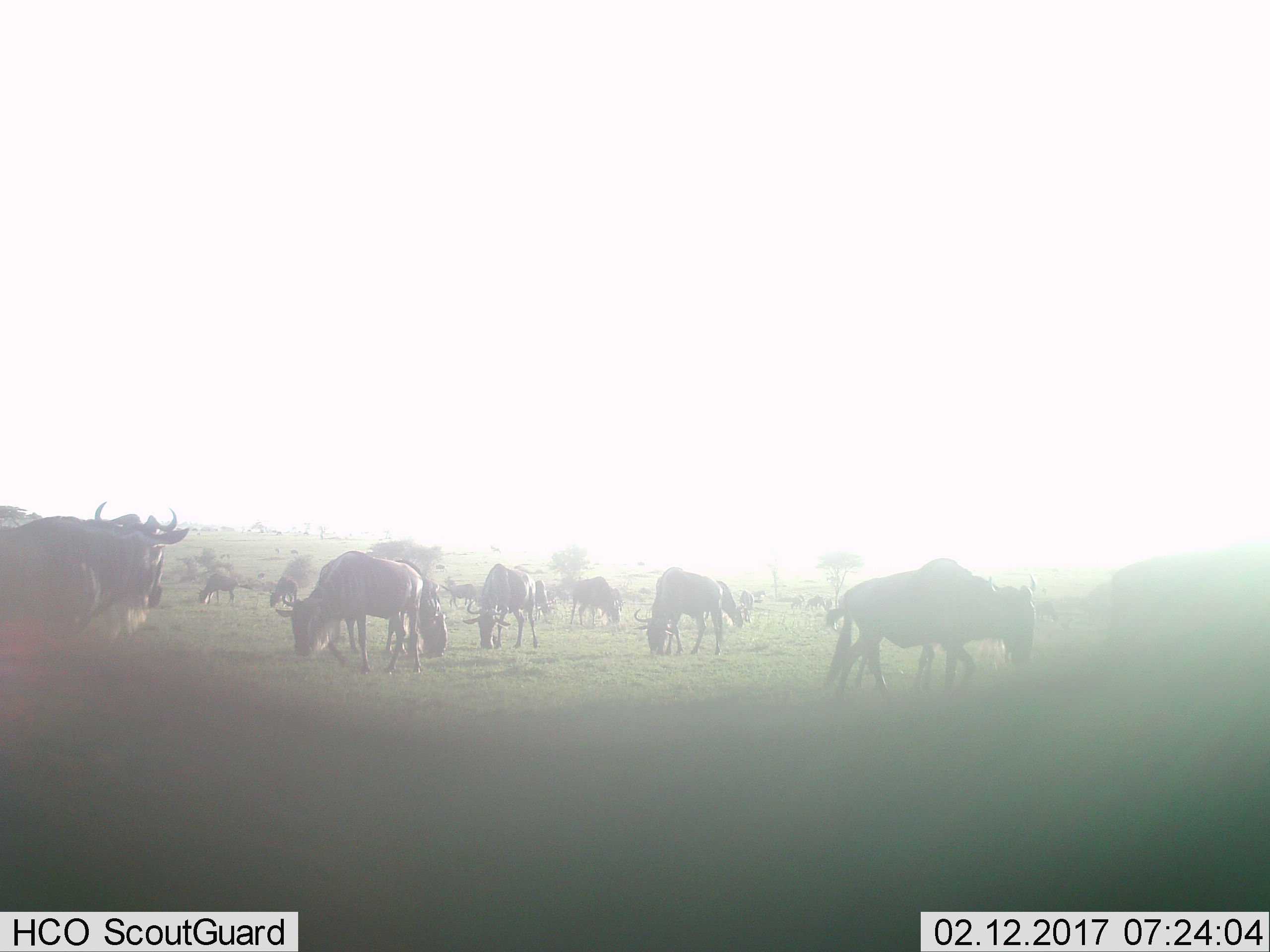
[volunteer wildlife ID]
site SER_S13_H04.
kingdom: Animalia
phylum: Chordata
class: Mammalia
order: Artiodactyla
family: Bovidae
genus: Connochaetes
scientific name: Connochaetes taurinus taurinus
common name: blue wildebeest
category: wildebeestblue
Wildebeestblue (blue wildebeest) (Connochaetes taurinus taurinus), count 11-50. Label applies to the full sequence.